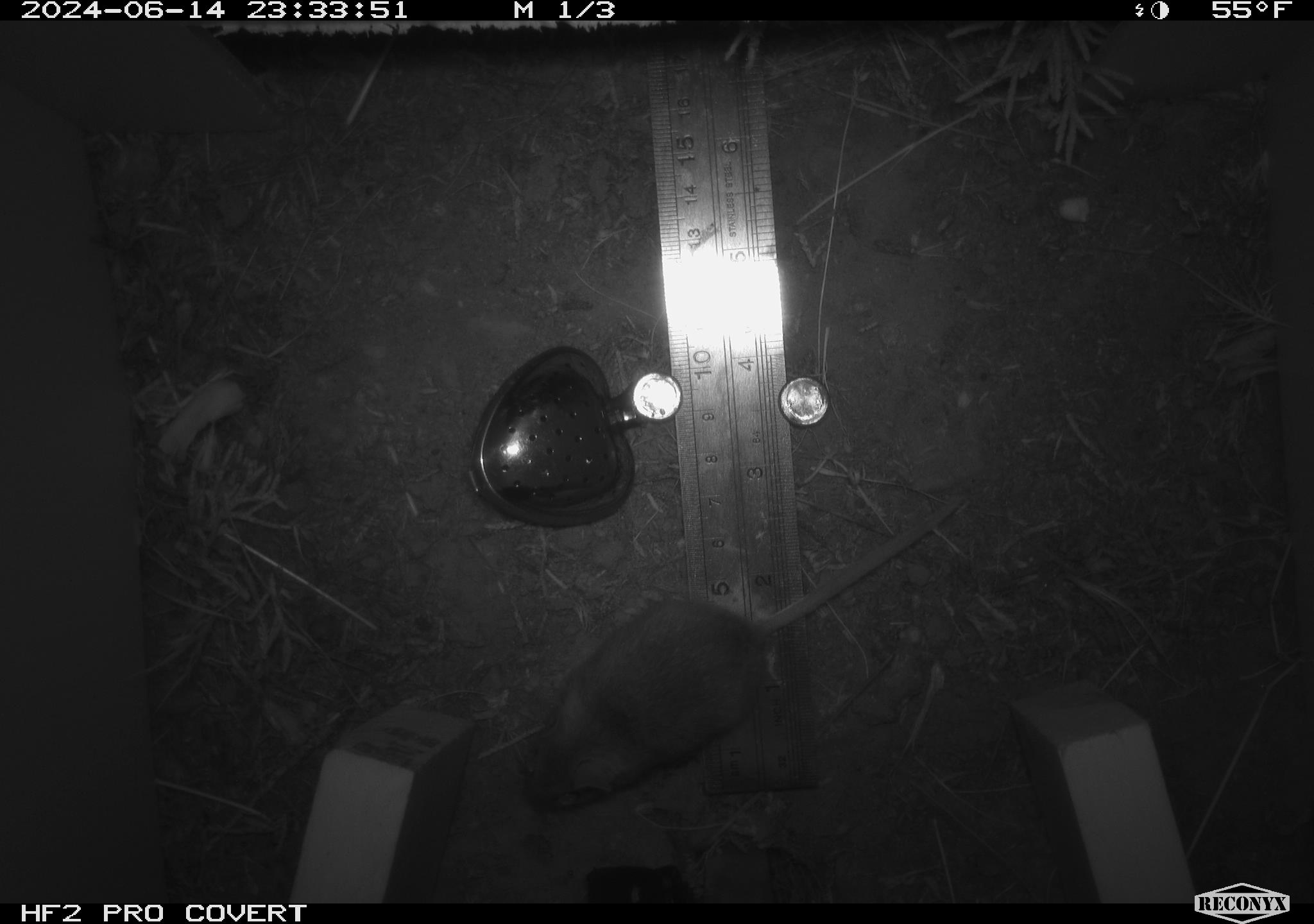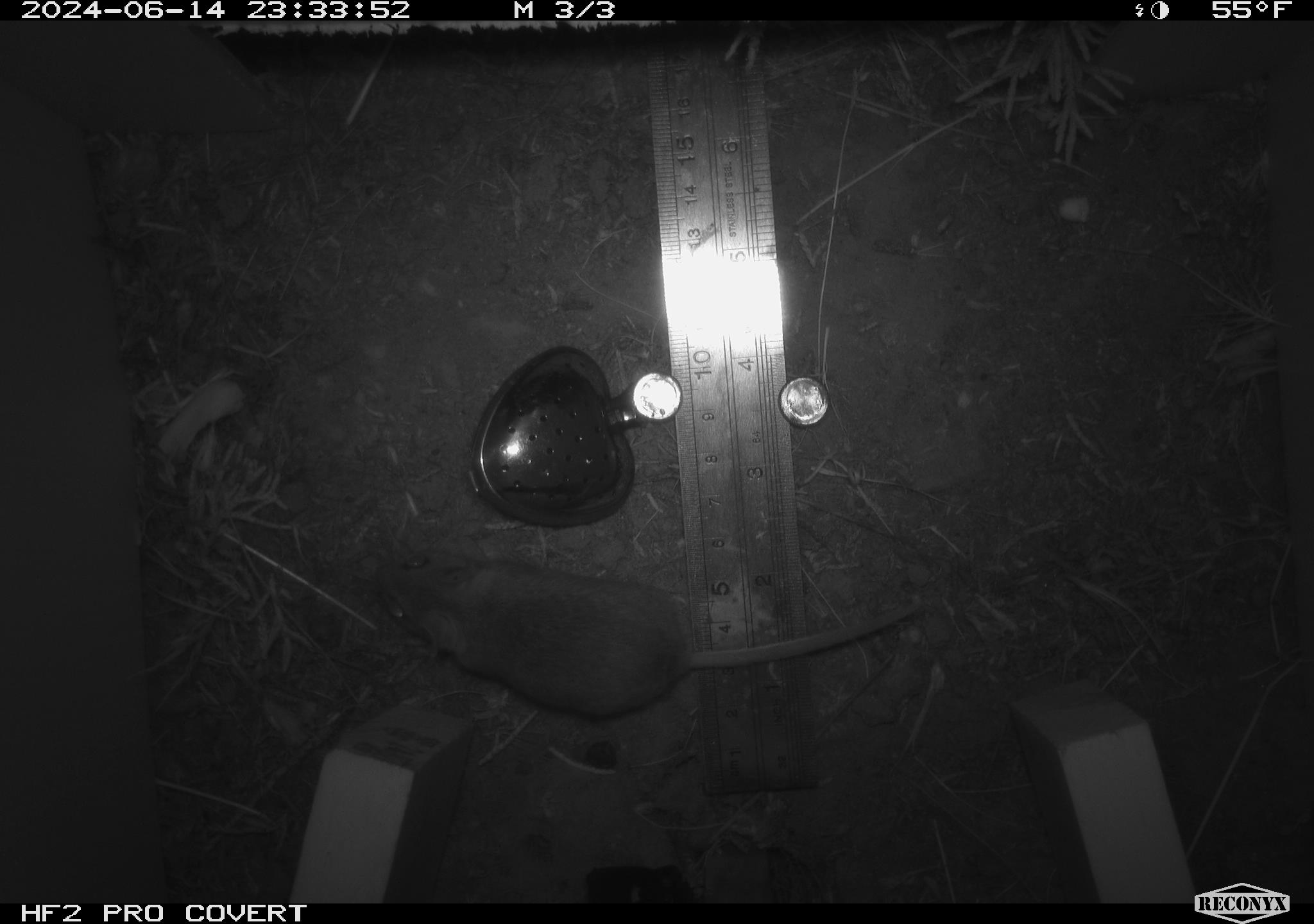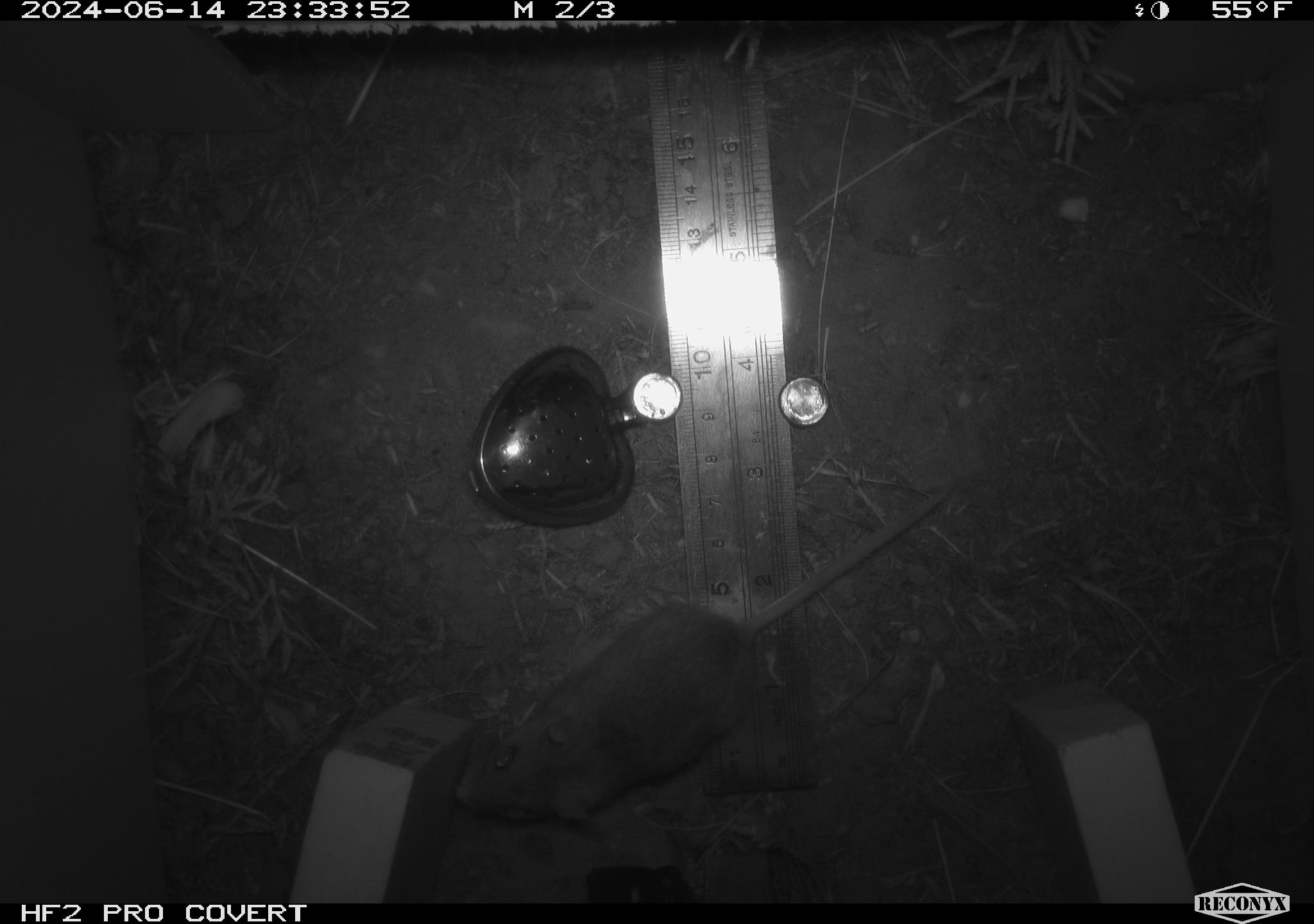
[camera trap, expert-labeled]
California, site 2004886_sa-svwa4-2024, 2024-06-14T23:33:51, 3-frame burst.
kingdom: Animalia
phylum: Chordata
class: Mammalia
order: Rodentia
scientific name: Rodentia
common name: mouse species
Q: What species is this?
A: Mouse species (Rodentia).